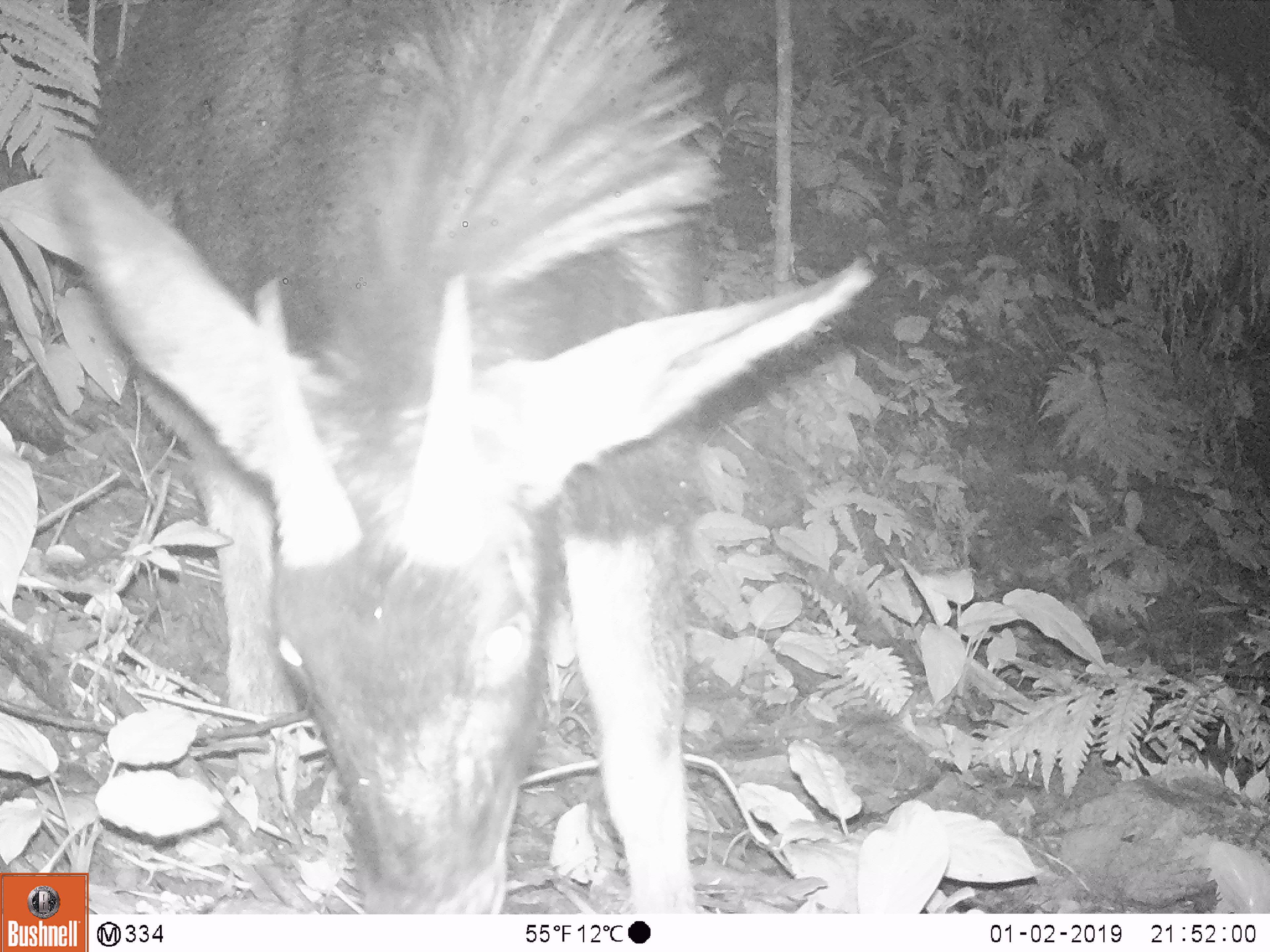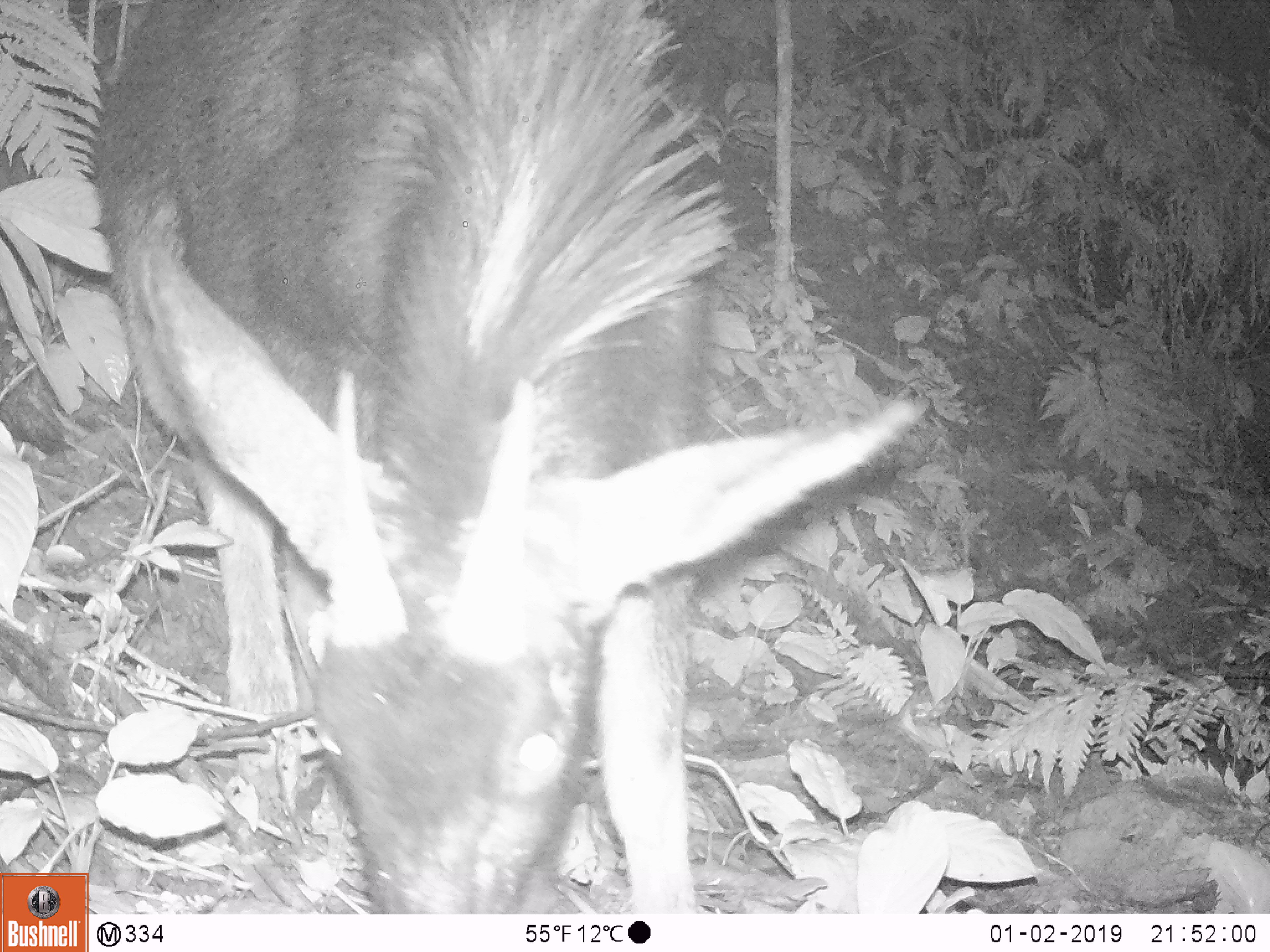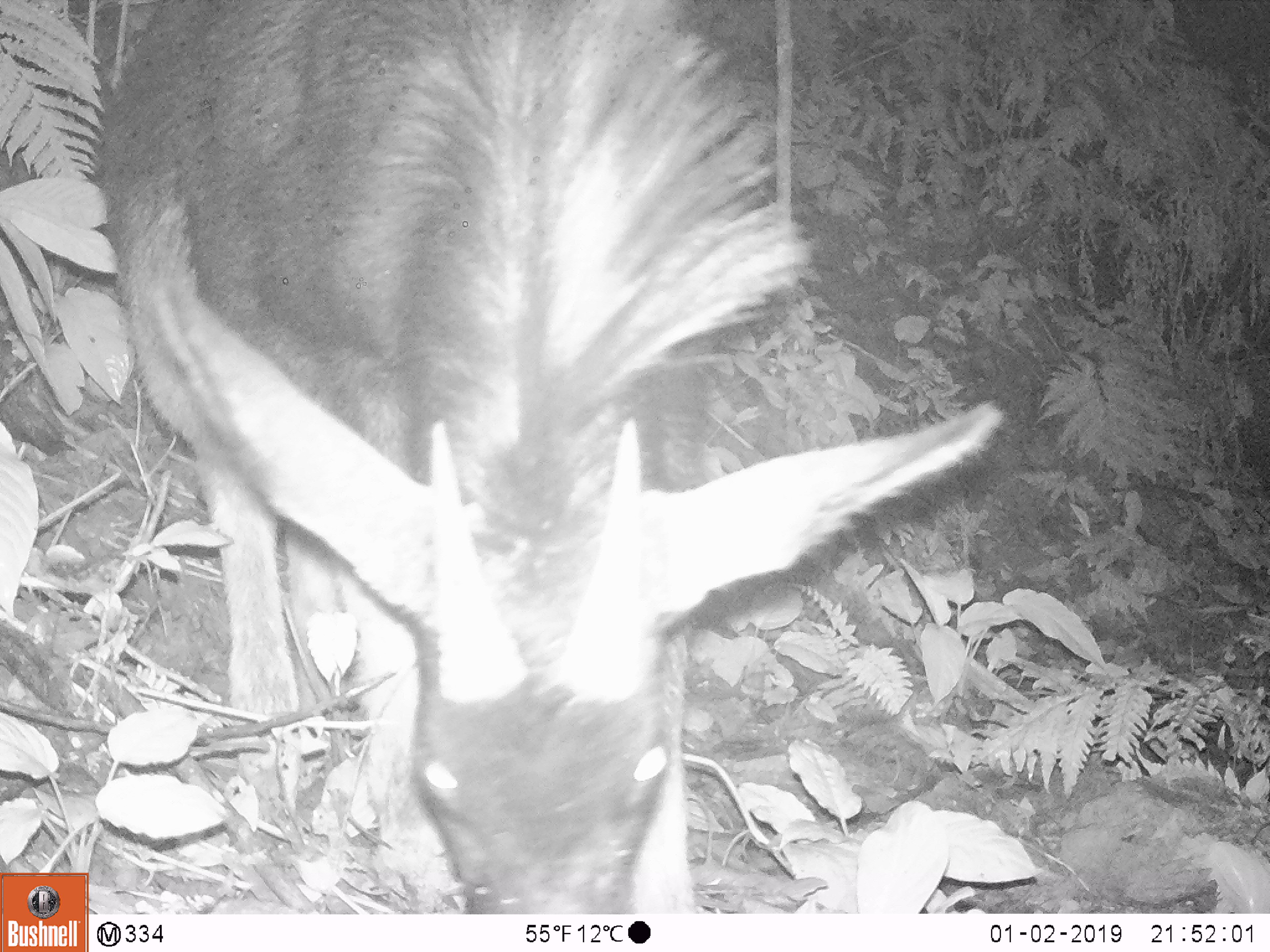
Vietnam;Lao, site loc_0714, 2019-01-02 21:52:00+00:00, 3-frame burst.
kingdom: Animalia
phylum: Chordata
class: Mammalia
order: Artiodactyla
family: Bovidae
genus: Capricornis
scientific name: Capricornis sumatraensis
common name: chinese serow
Chinese serow (Capricornis sumatraensis). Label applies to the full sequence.